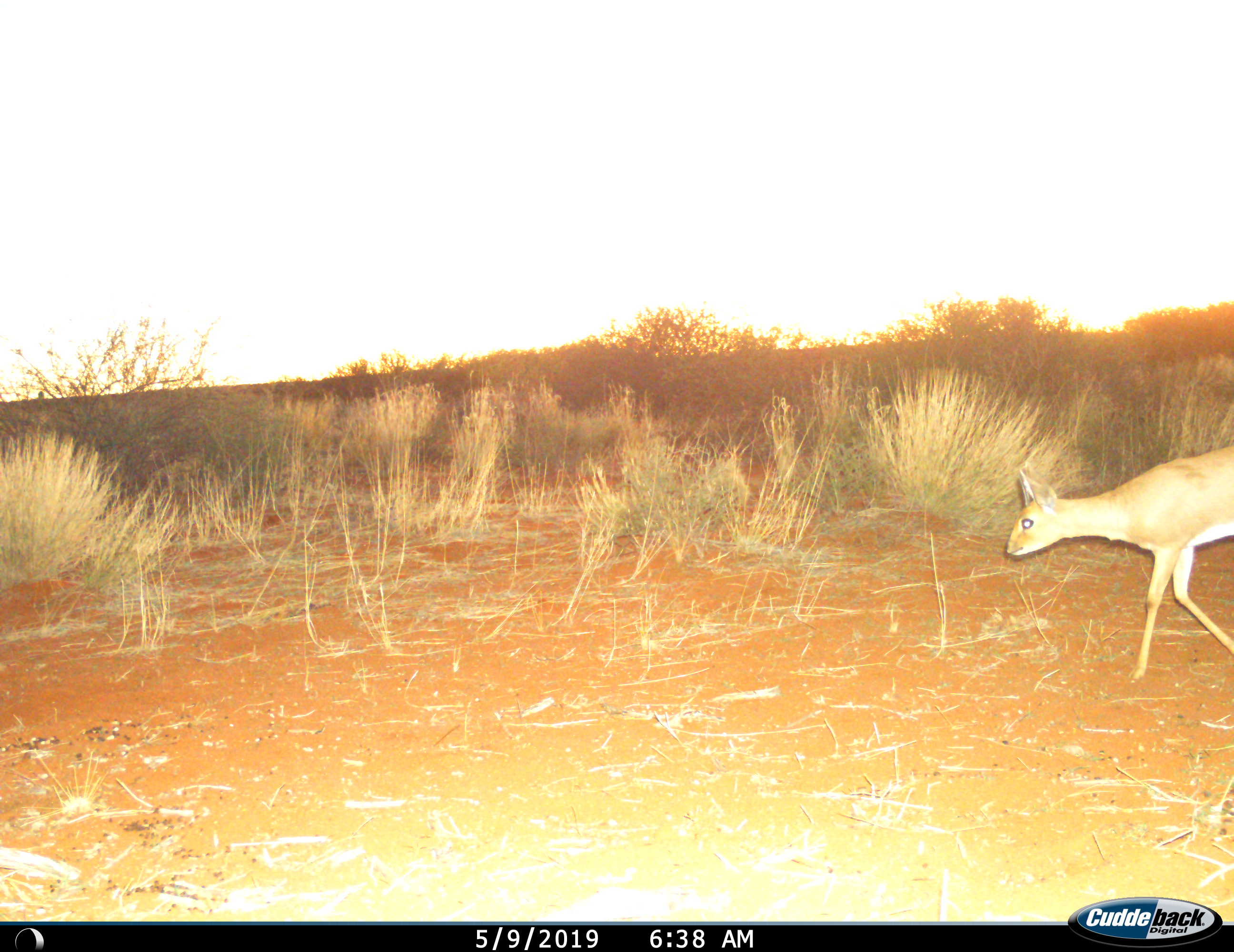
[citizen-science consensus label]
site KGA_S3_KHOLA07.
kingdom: Animalia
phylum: Chordata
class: Mammalia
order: Artiodactyla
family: Bovidae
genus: Raphicerus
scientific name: Raphicerus campestris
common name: steenbok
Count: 1.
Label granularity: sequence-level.